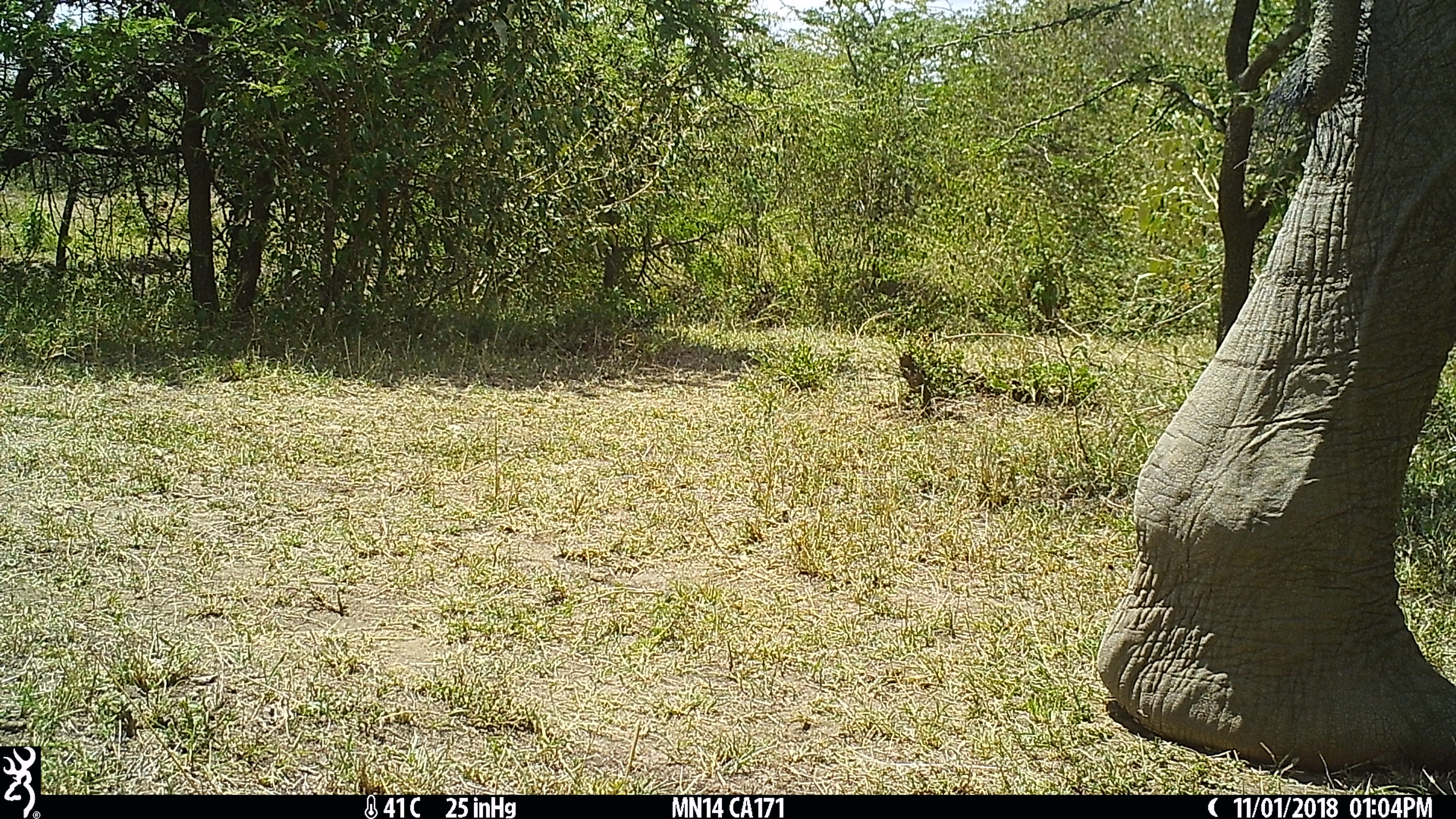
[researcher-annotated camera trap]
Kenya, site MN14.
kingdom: Animalia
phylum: Chordata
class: Mammalia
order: Proboscidea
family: Elephantidae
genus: Loxodonta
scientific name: Loxodonta africana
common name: elephant